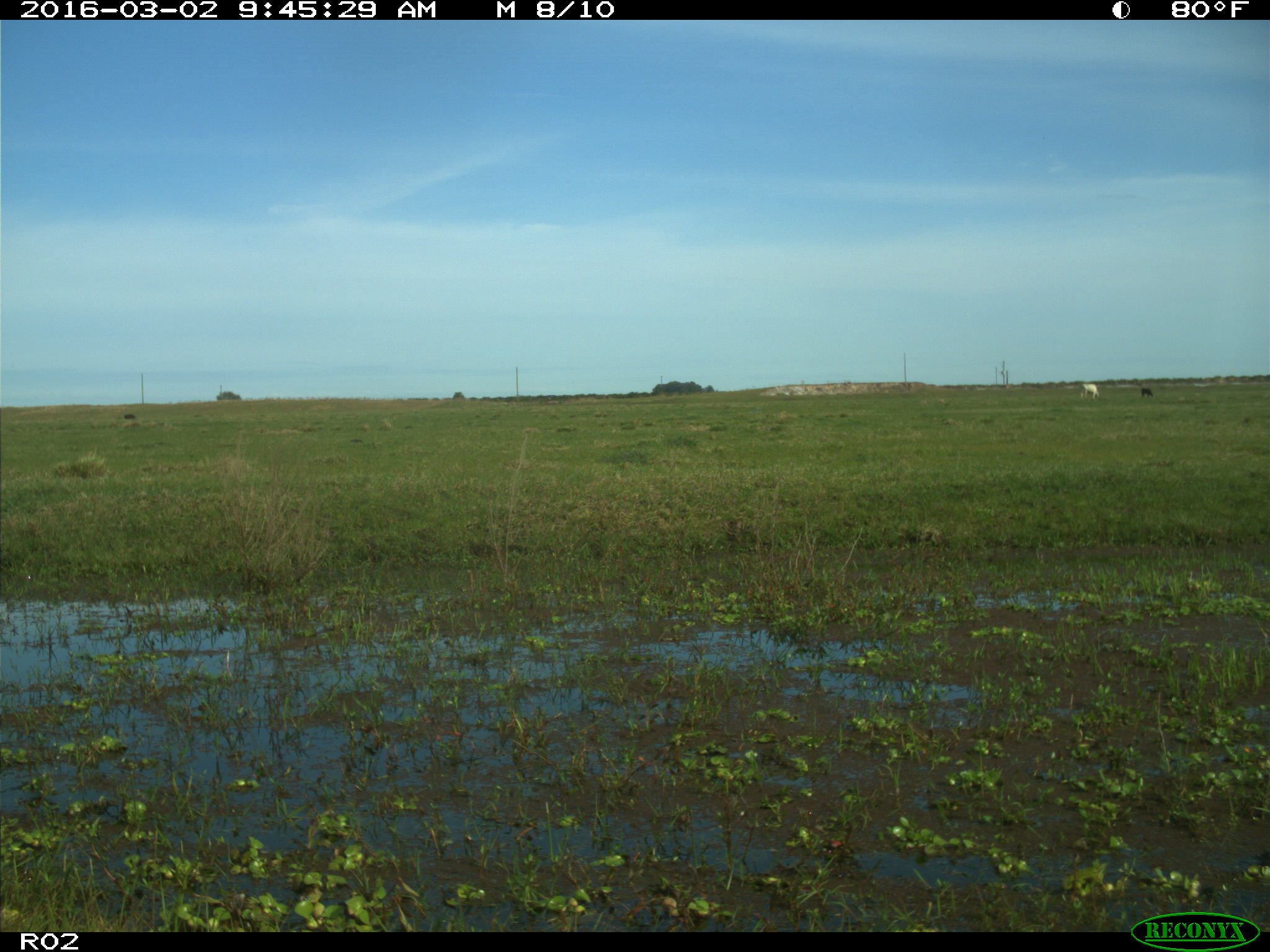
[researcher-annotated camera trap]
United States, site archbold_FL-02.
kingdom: Animalia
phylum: Chordata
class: Mammalia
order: Artiodactyla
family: Bovidae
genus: Bos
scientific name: Bos taurus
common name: domestic cow